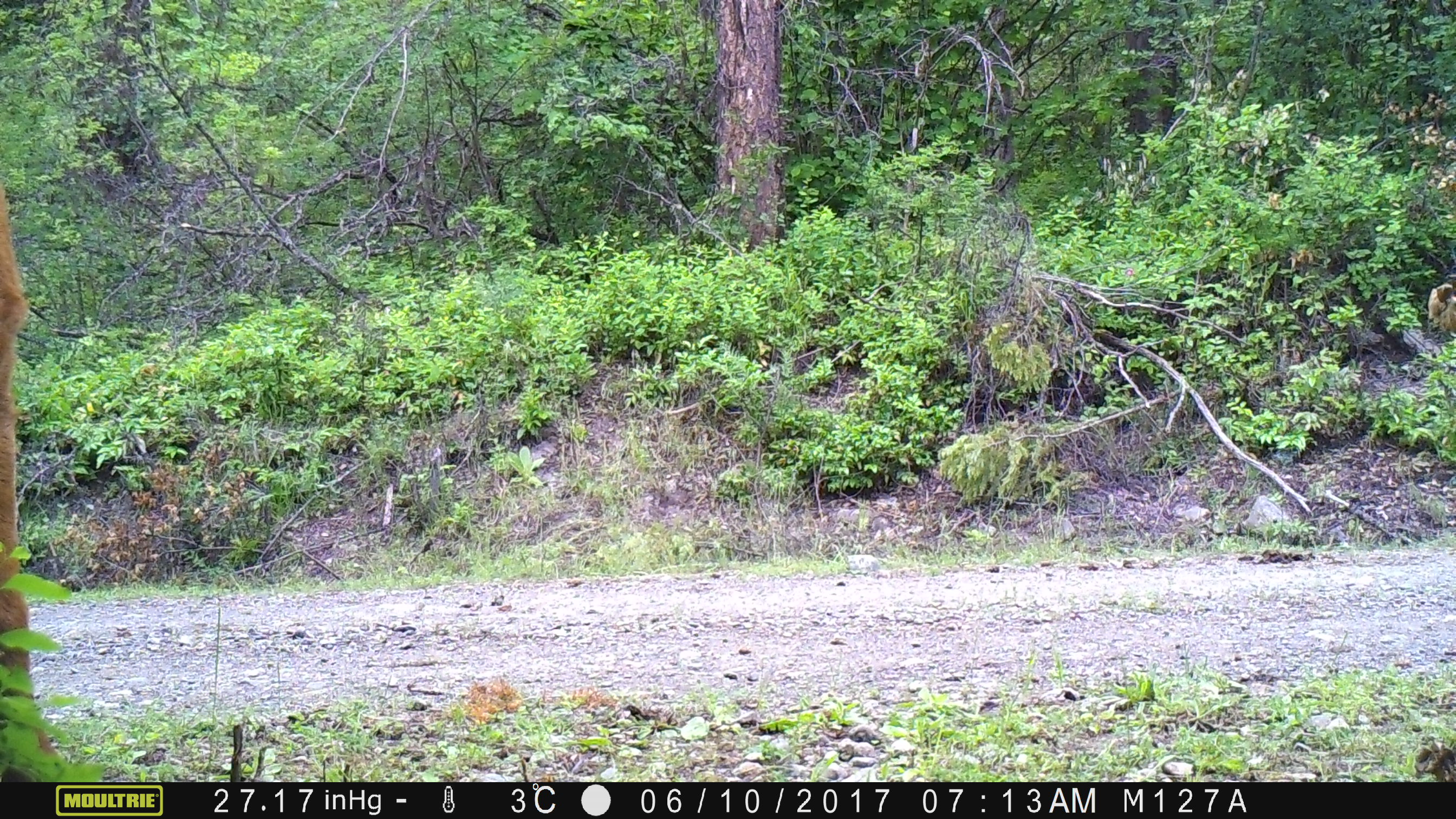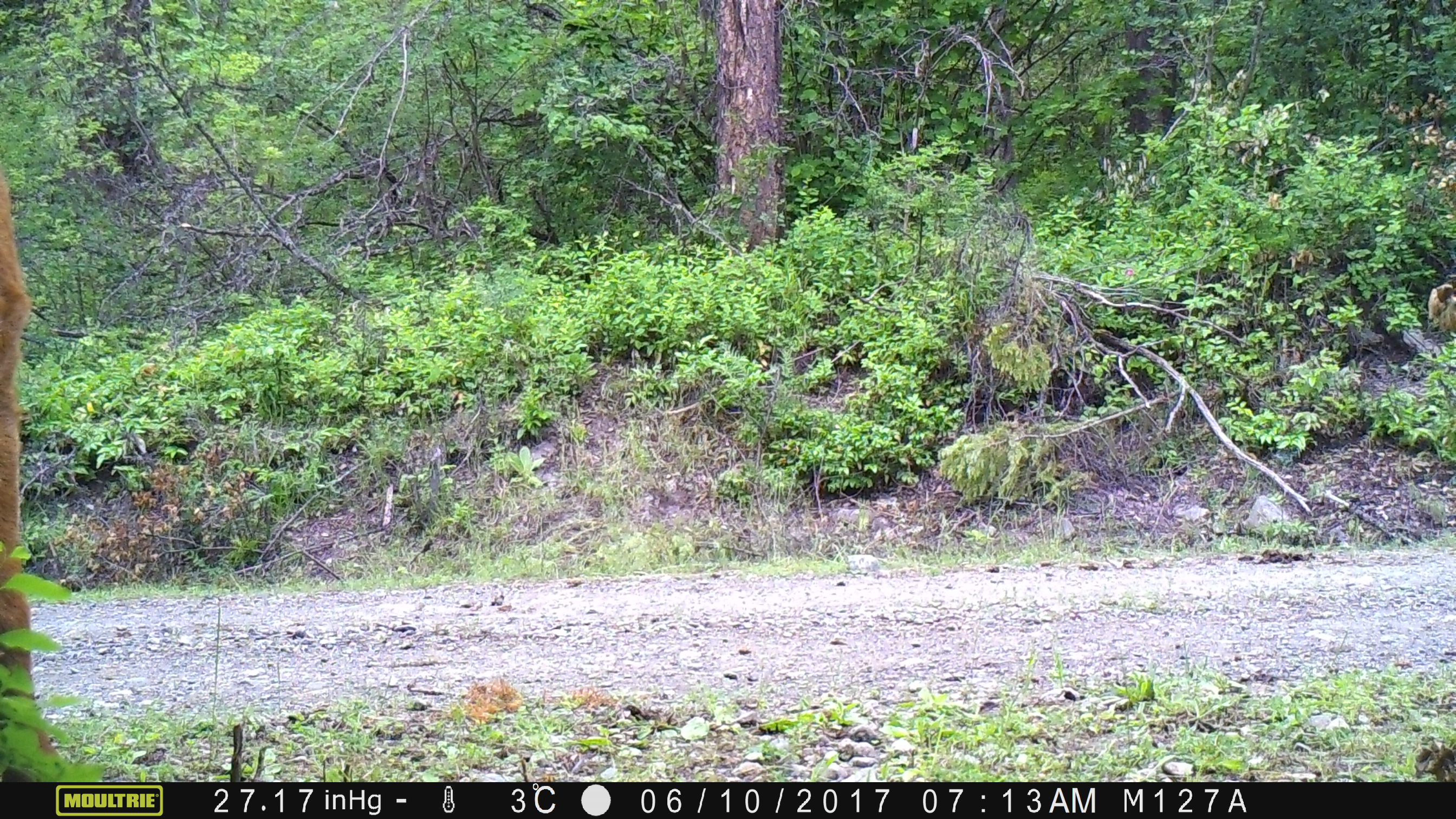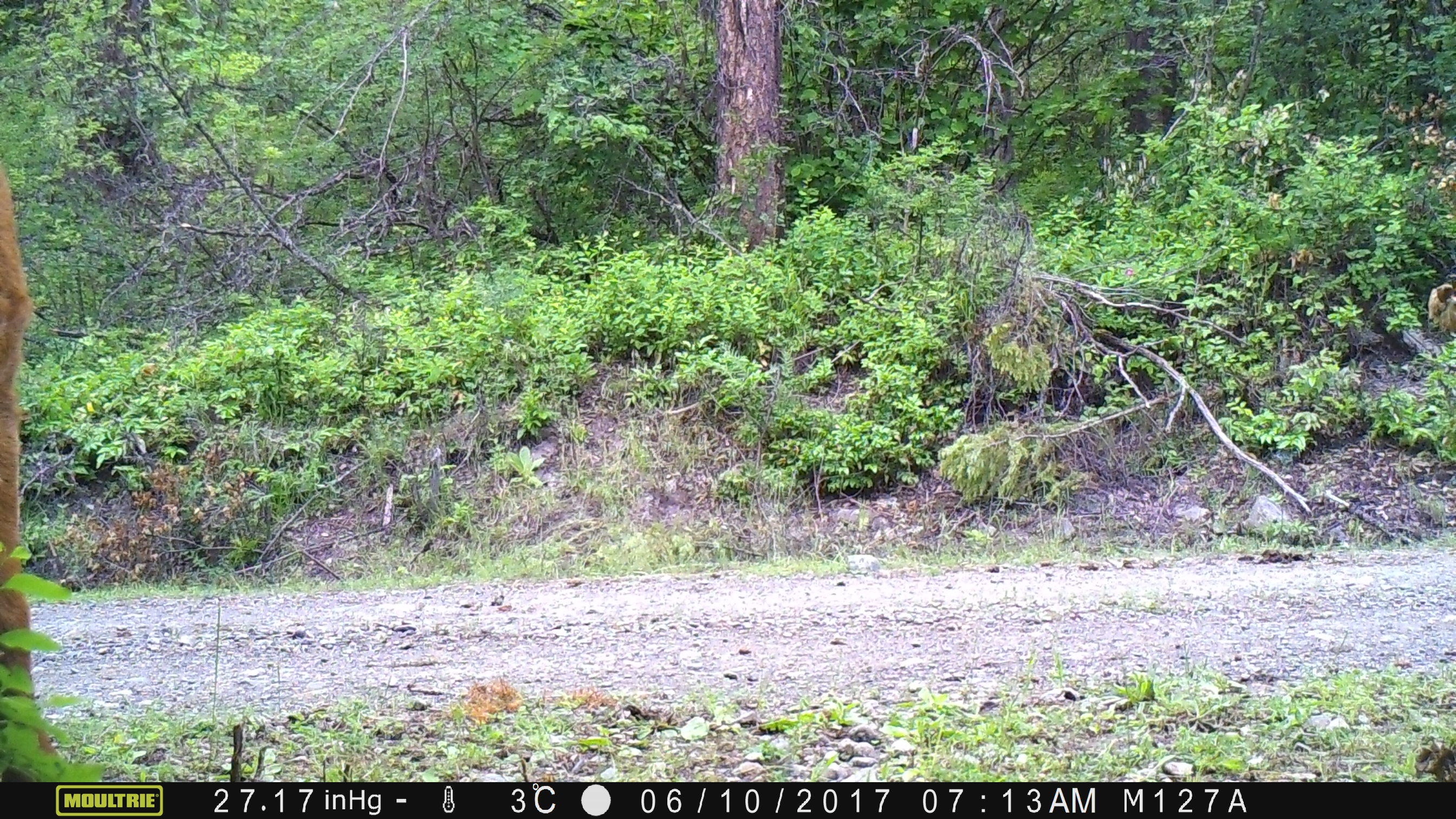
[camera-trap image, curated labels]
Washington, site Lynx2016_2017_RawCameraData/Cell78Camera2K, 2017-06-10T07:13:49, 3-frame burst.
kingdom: Animalia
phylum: Chordata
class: Mammalia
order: Artiodactyla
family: Bovidae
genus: Bos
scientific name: Bos taurus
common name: domestic cattle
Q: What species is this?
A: Domestic cattle (Bos taurus).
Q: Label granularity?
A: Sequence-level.